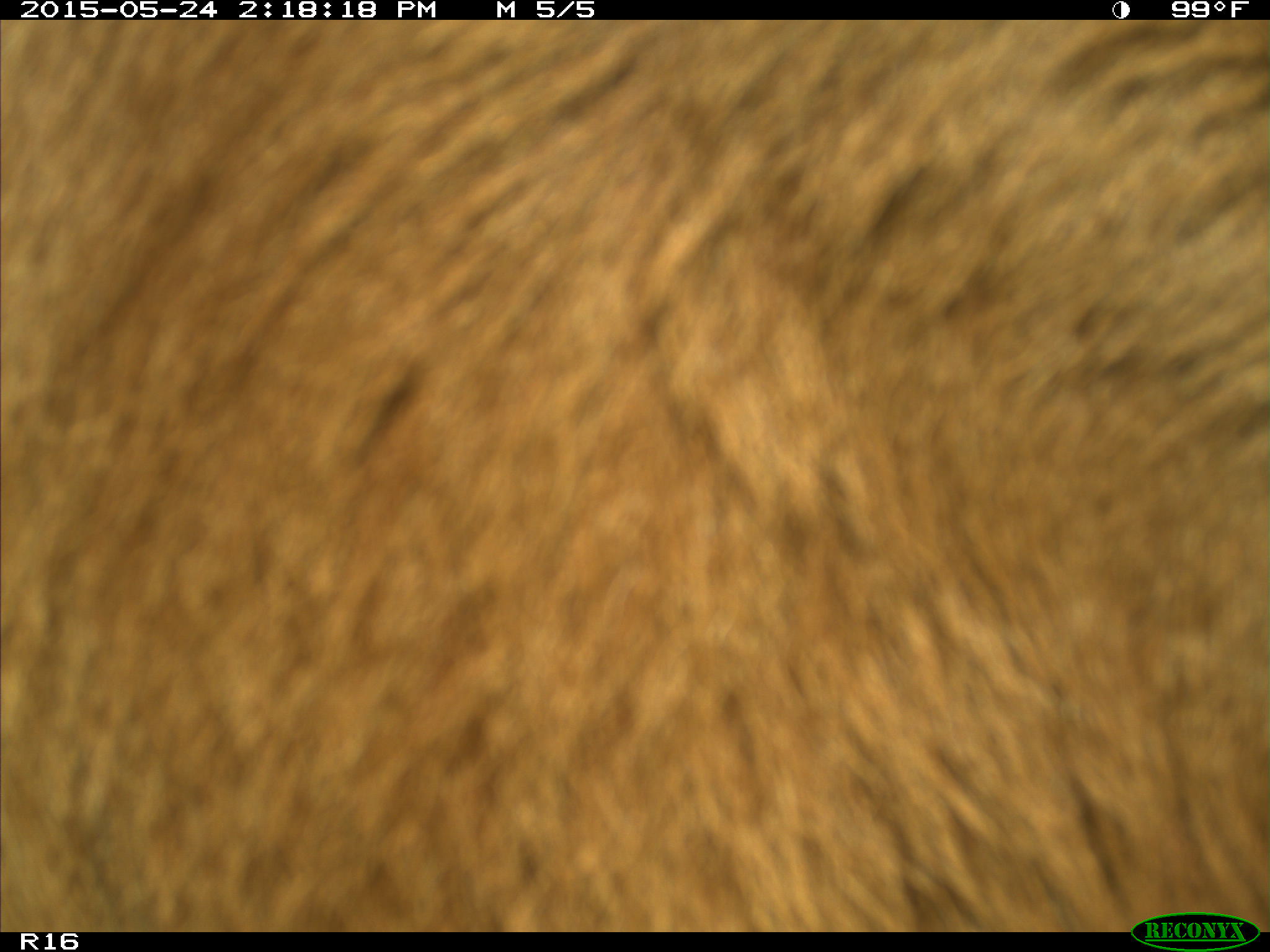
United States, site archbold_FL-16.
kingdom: Animalia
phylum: Chordata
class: Mammalia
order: Artiodactyla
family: Bovidae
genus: Bos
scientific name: Bos taurus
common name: domestic cow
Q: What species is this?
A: Bos taurus (domestic cow).